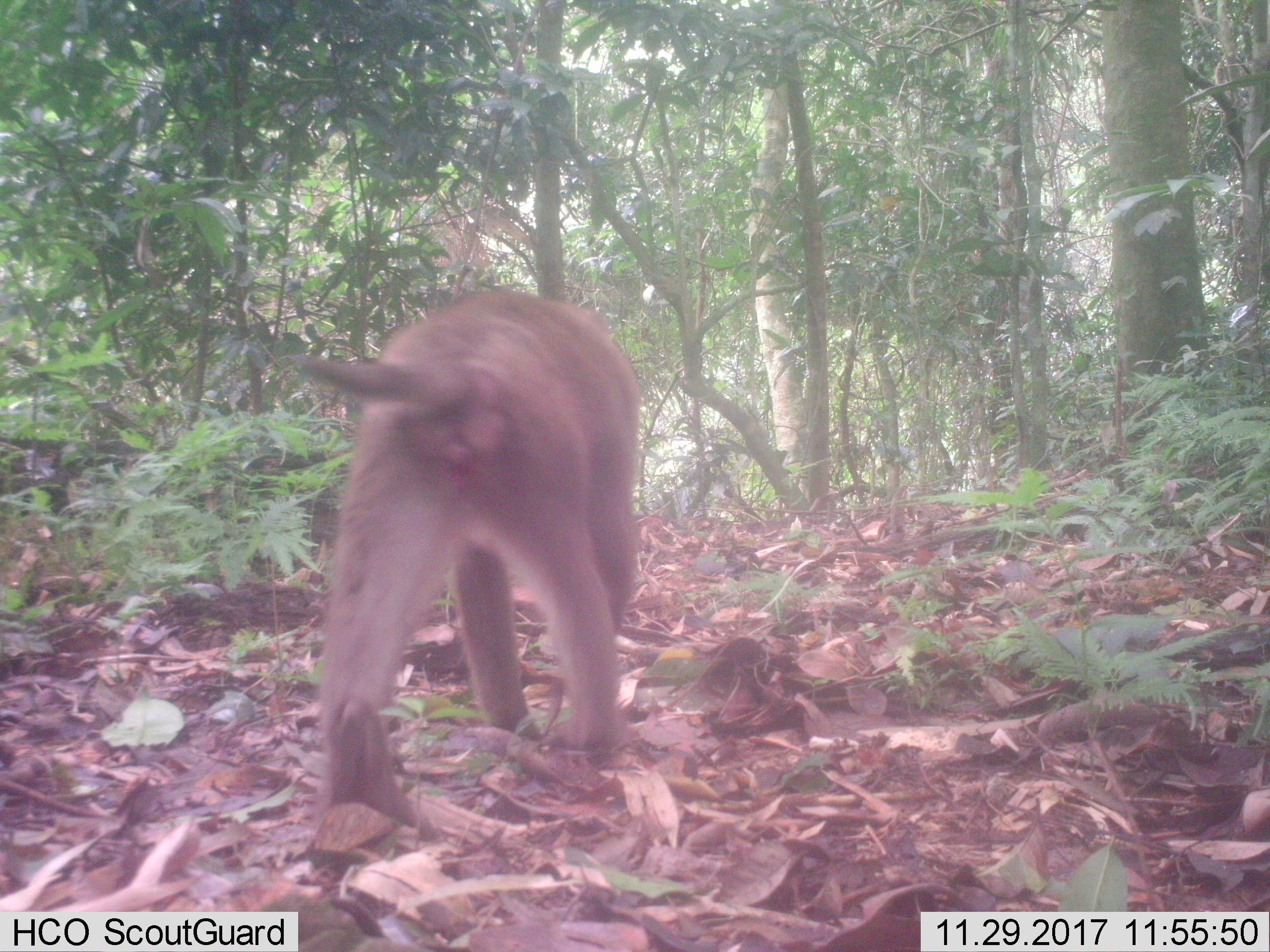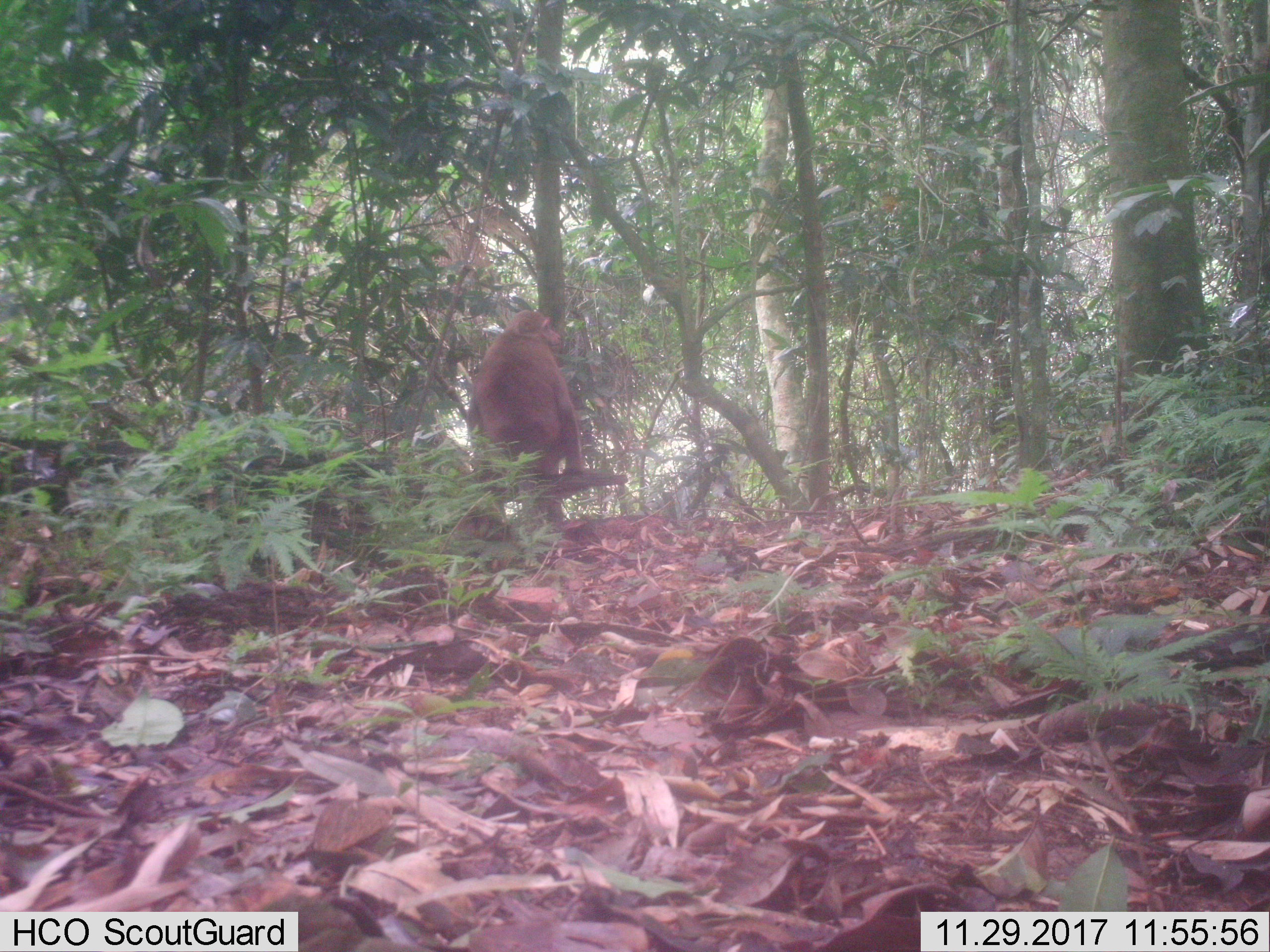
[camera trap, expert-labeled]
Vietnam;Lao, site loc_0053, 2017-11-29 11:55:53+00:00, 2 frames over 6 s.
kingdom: Animalia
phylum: Chordata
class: Mammalia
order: Primates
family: Cercopithecidae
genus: Macaca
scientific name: Macaca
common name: macaques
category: assam or rhesus macaque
Assam or rhesus macaque (macaques) (Macaca). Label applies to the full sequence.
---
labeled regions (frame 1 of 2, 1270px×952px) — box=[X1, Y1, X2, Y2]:
assam or rhesus macaque: box=[297, 287, 645, 813]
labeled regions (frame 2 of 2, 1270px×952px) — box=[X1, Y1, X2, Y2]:
assam or rhesus macaque: box=[466, 309, 586, 520]